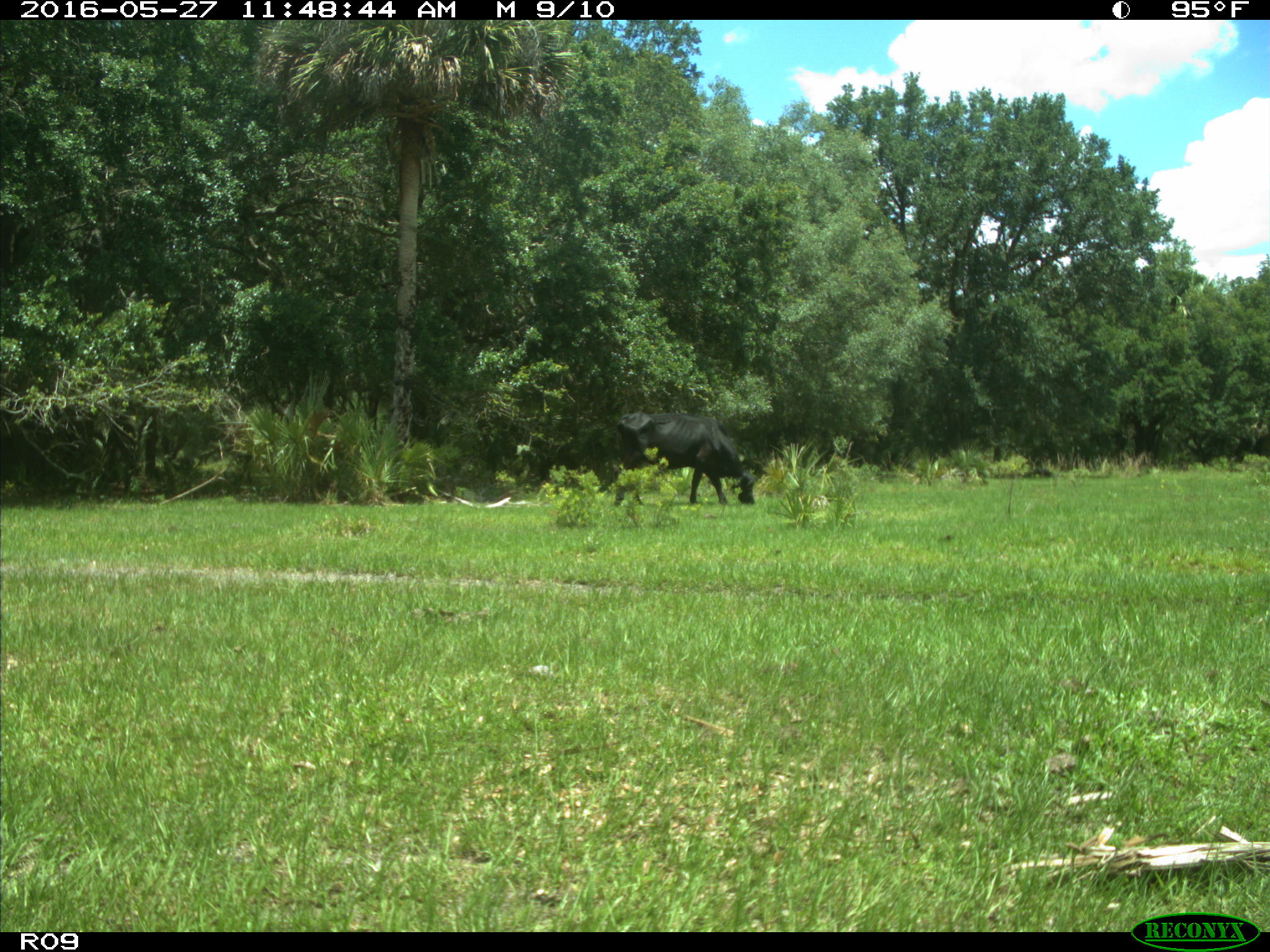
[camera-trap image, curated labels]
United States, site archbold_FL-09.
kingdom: Animalia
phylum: Chordata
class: Mammalia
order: Artiodactyla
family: Bovidae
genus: Bos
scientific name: Bos taurus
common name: domestic cow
Bos taurus (domestic cow).